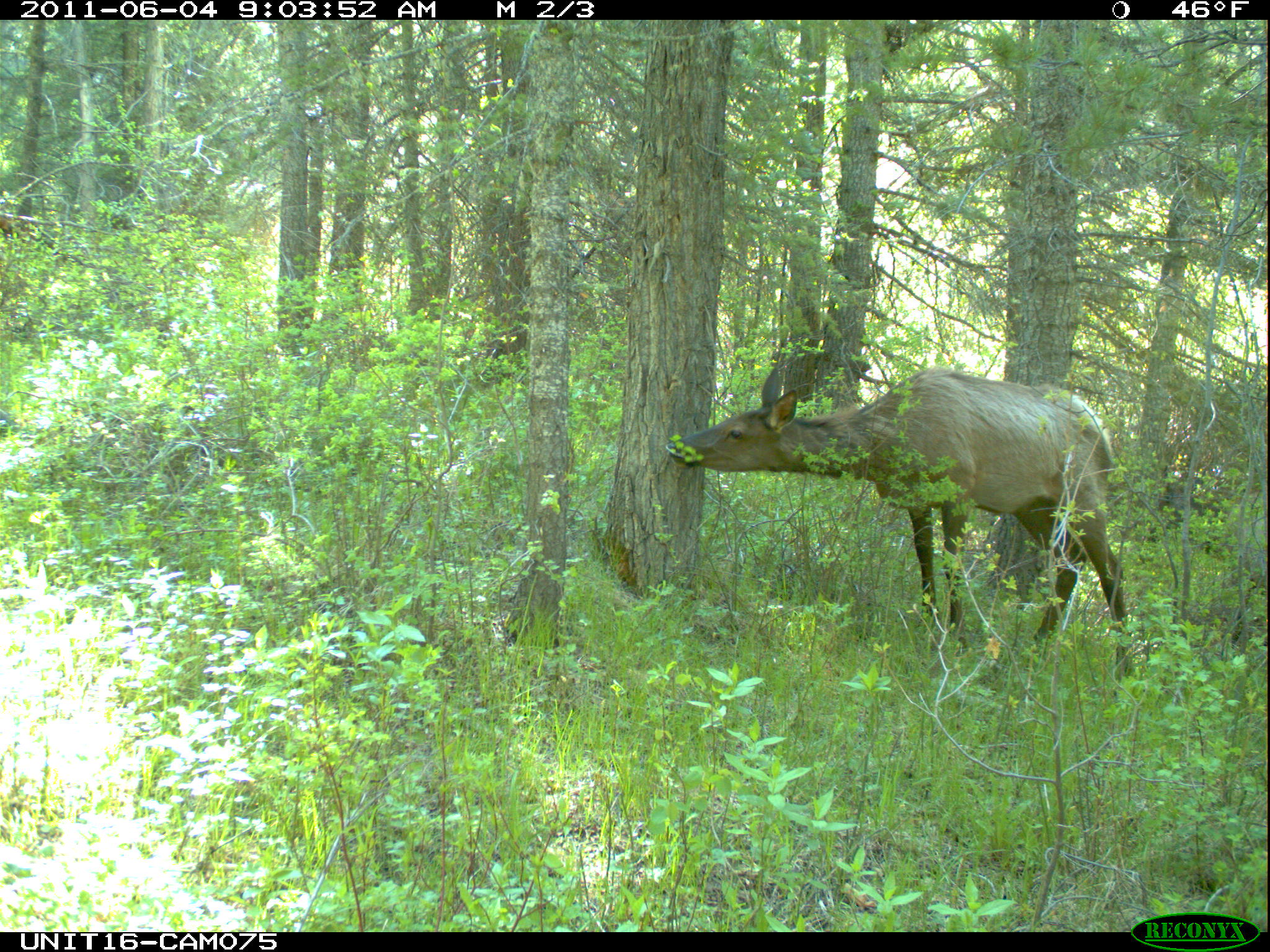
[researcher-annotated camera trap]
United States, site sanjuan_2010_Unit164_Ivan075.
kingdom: Animalia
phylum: Chordata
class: Mammalia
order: Artiodactyla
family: Cervidae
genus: Cervus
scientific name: Cervus elaphus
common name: red deer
Cervus elaphus (red deer).